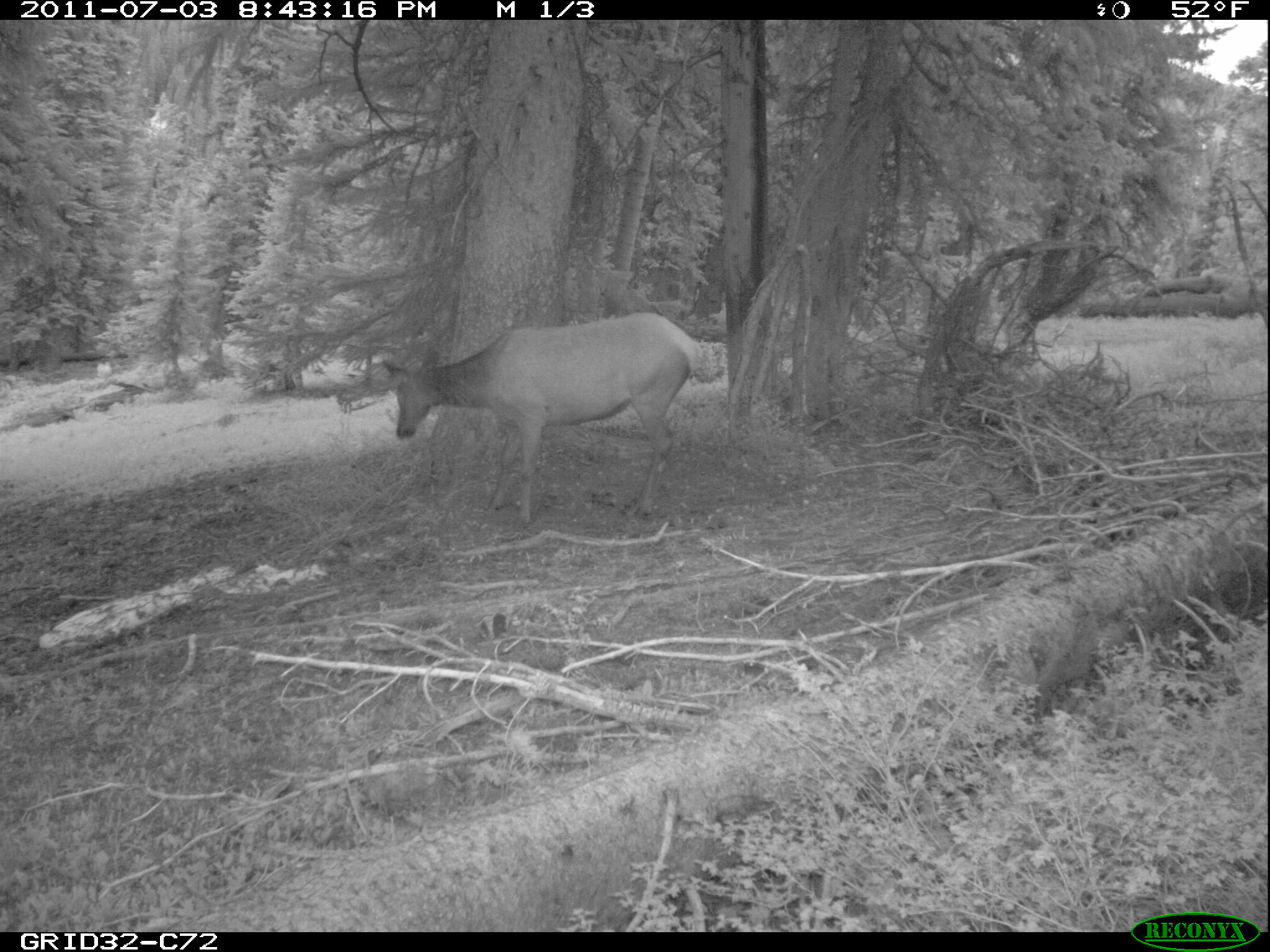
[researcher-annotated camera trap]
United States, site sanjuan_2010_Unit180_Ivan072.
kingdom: Animalia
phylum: Chordata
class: Mammalia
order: Artiodactyla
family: Cervidae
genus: Cervus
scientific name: Cervus elaphus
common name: red deer